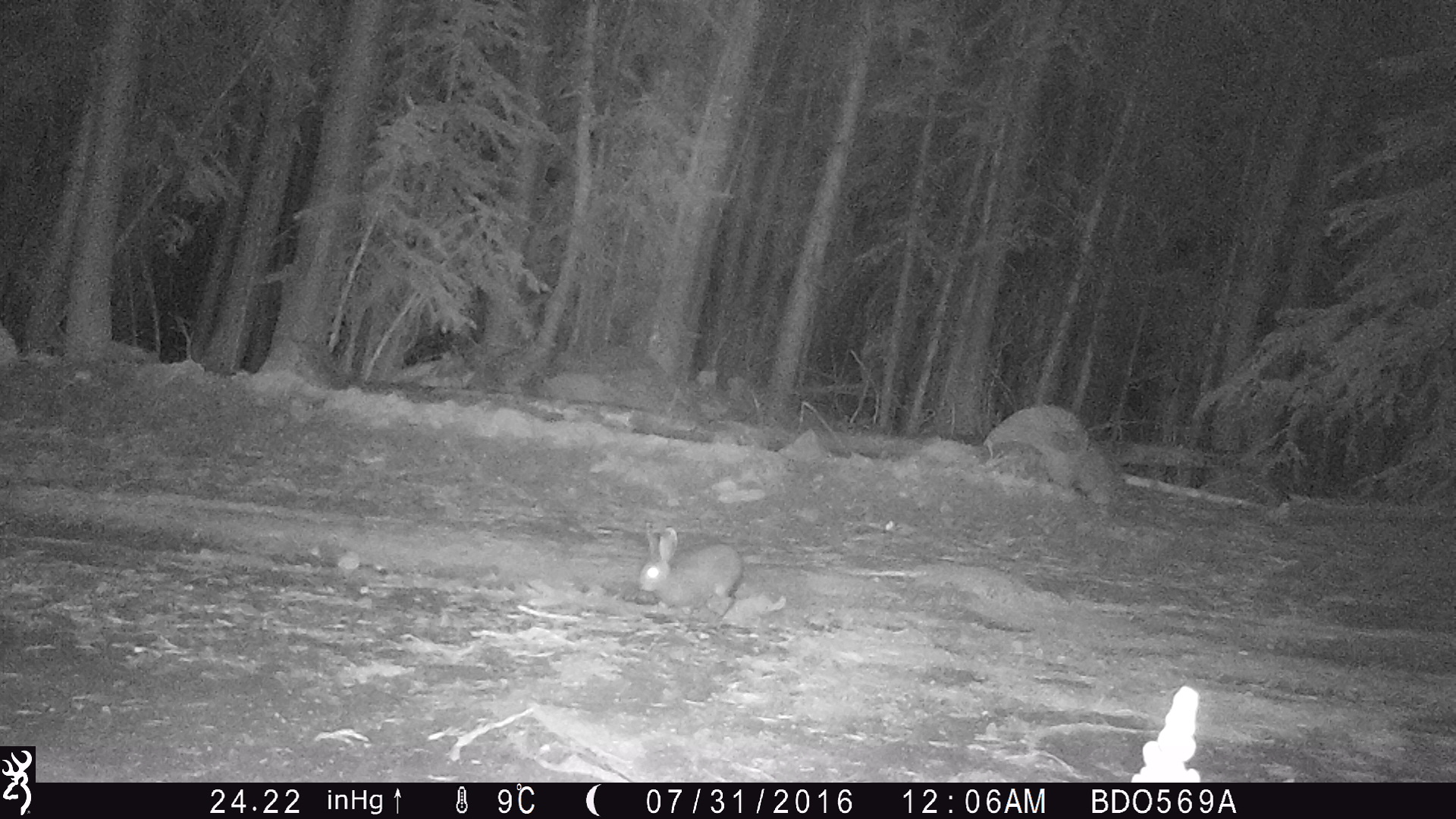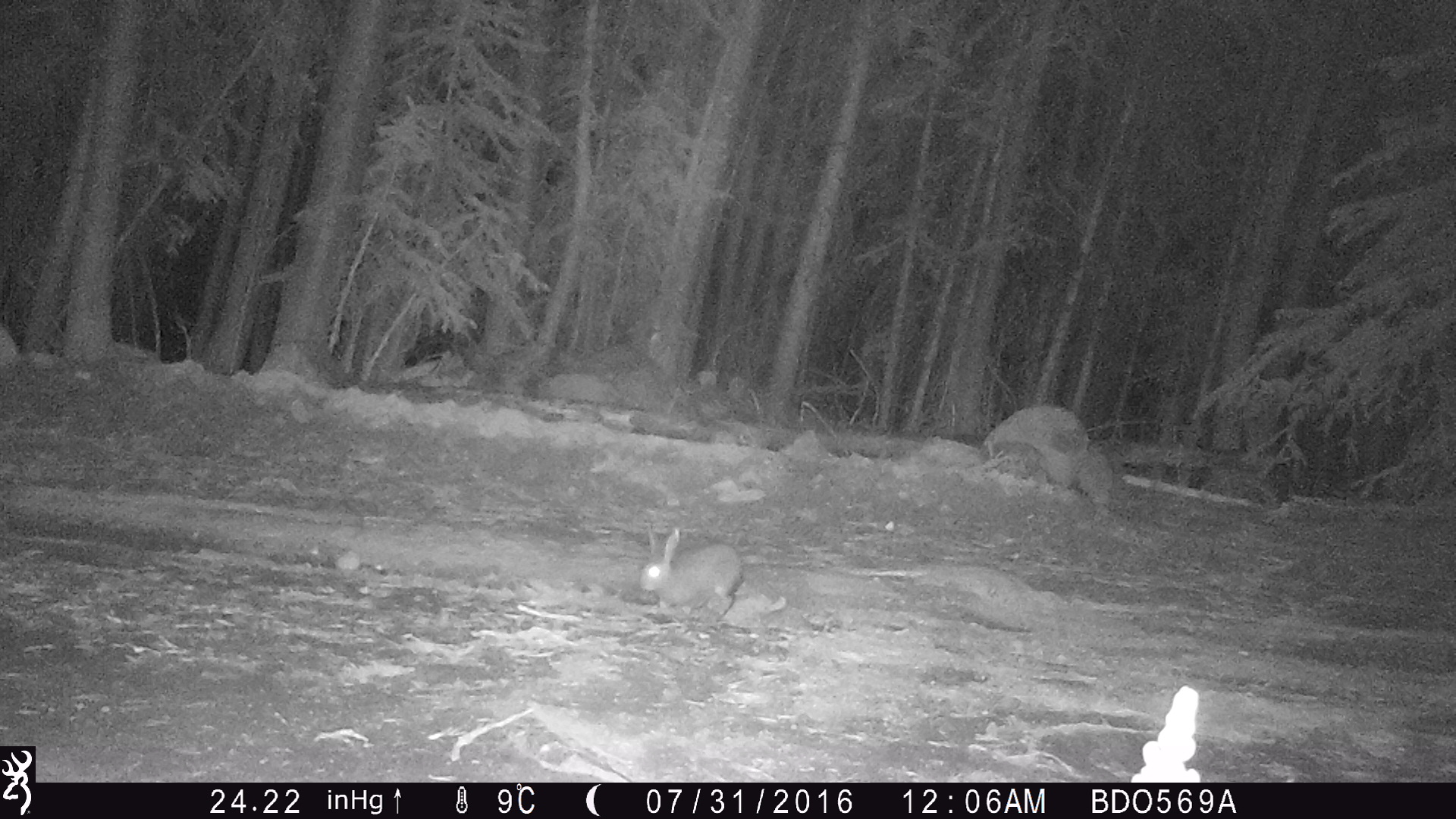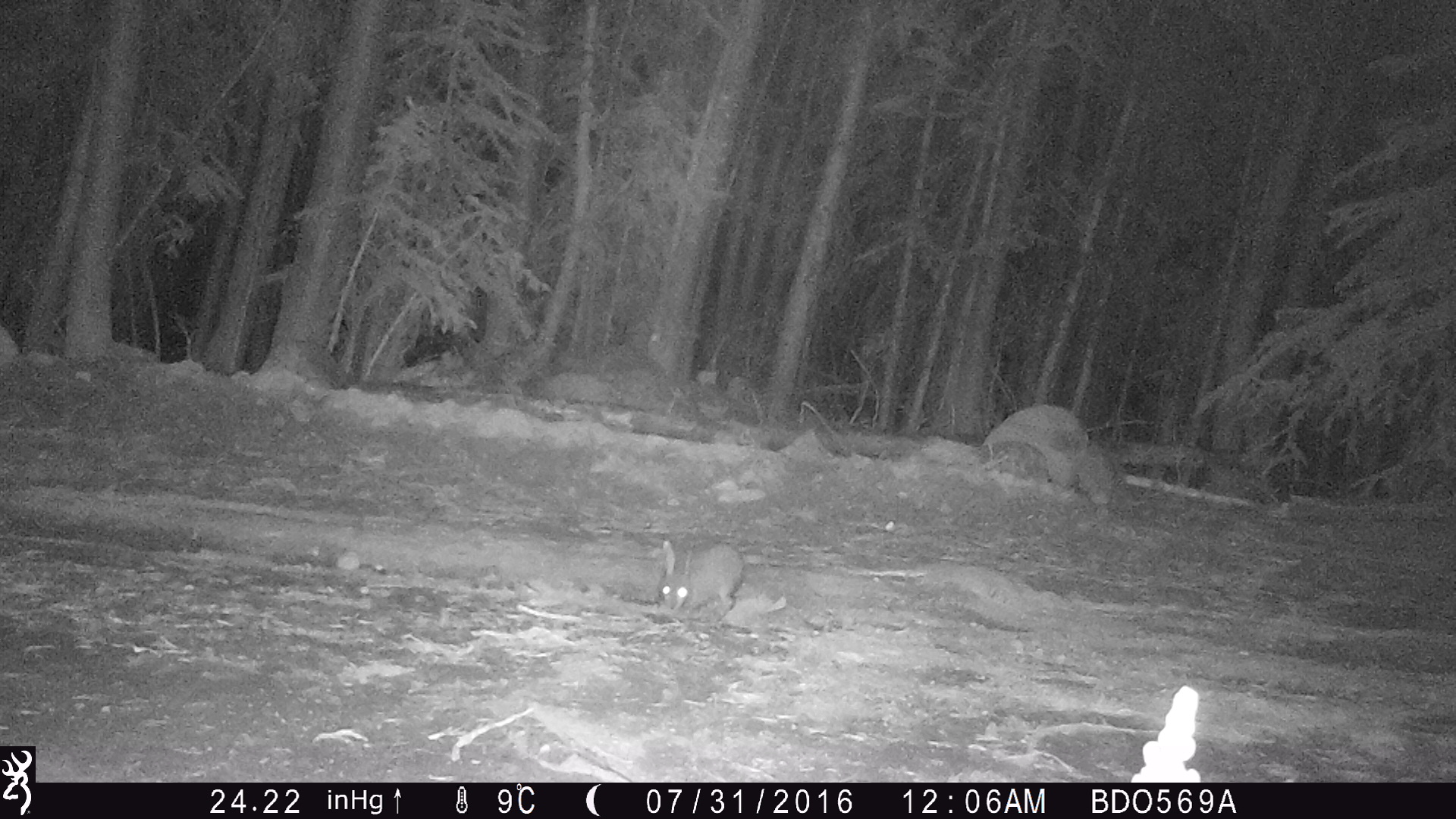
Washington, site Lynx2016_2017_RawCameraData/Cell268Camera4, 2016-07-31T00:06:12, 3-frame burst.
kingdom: Animalia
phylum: Chordata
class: Mammalia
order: Lagomorpha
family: Leporidae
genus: Lepus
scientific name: Lepus americanus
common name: snowshoe hare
Lepus americanus (snowshoe hare). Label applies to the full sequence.